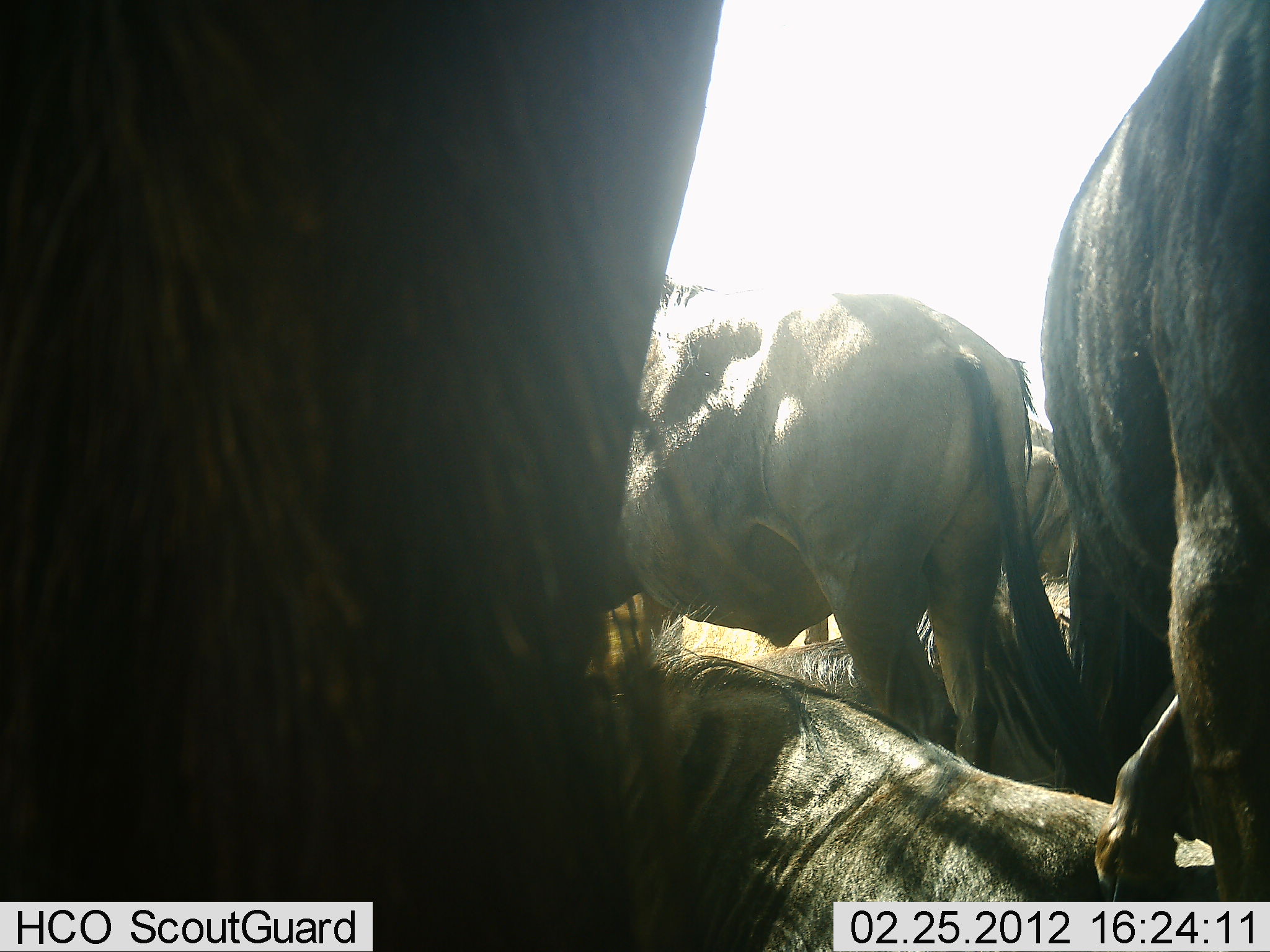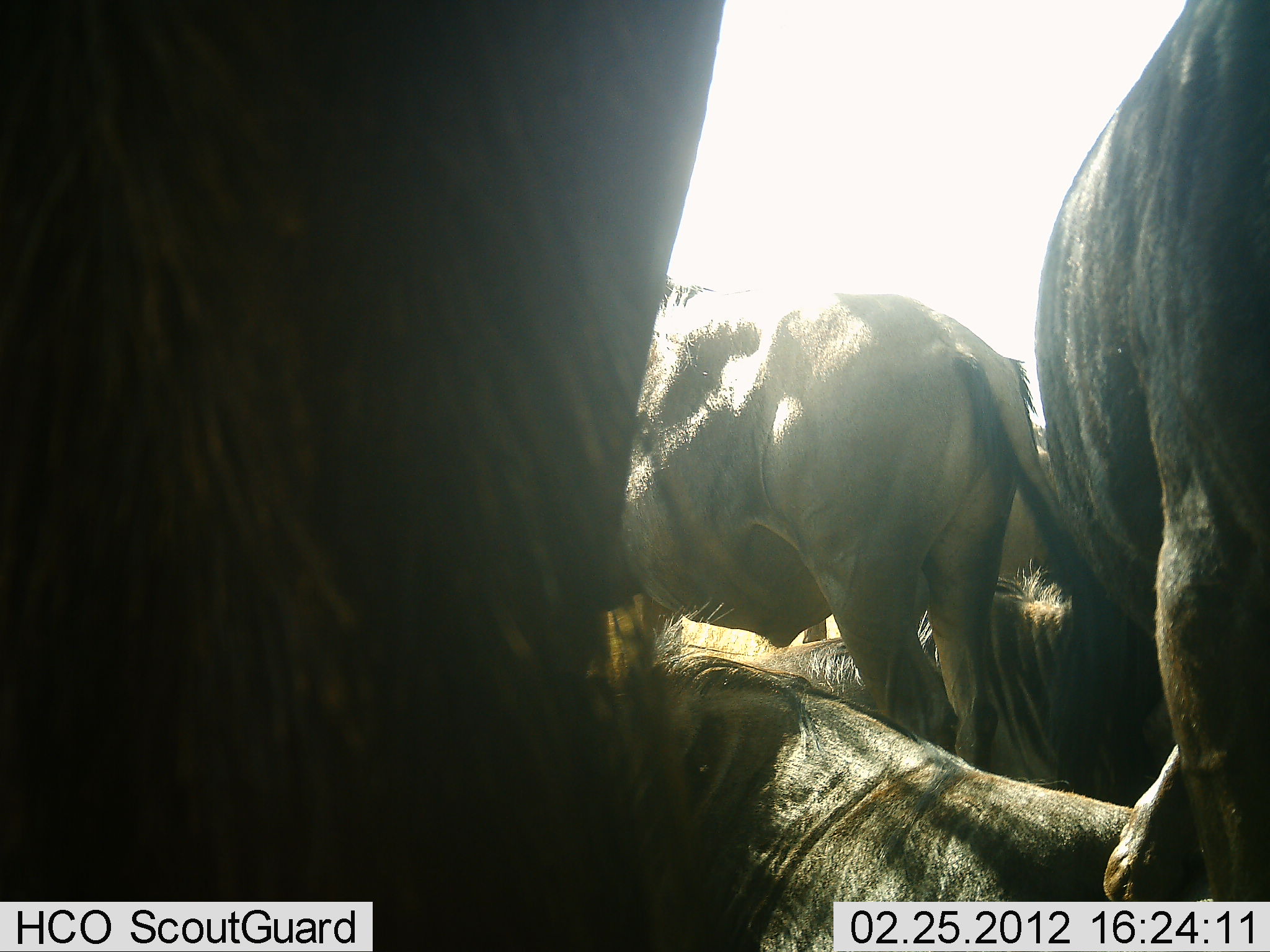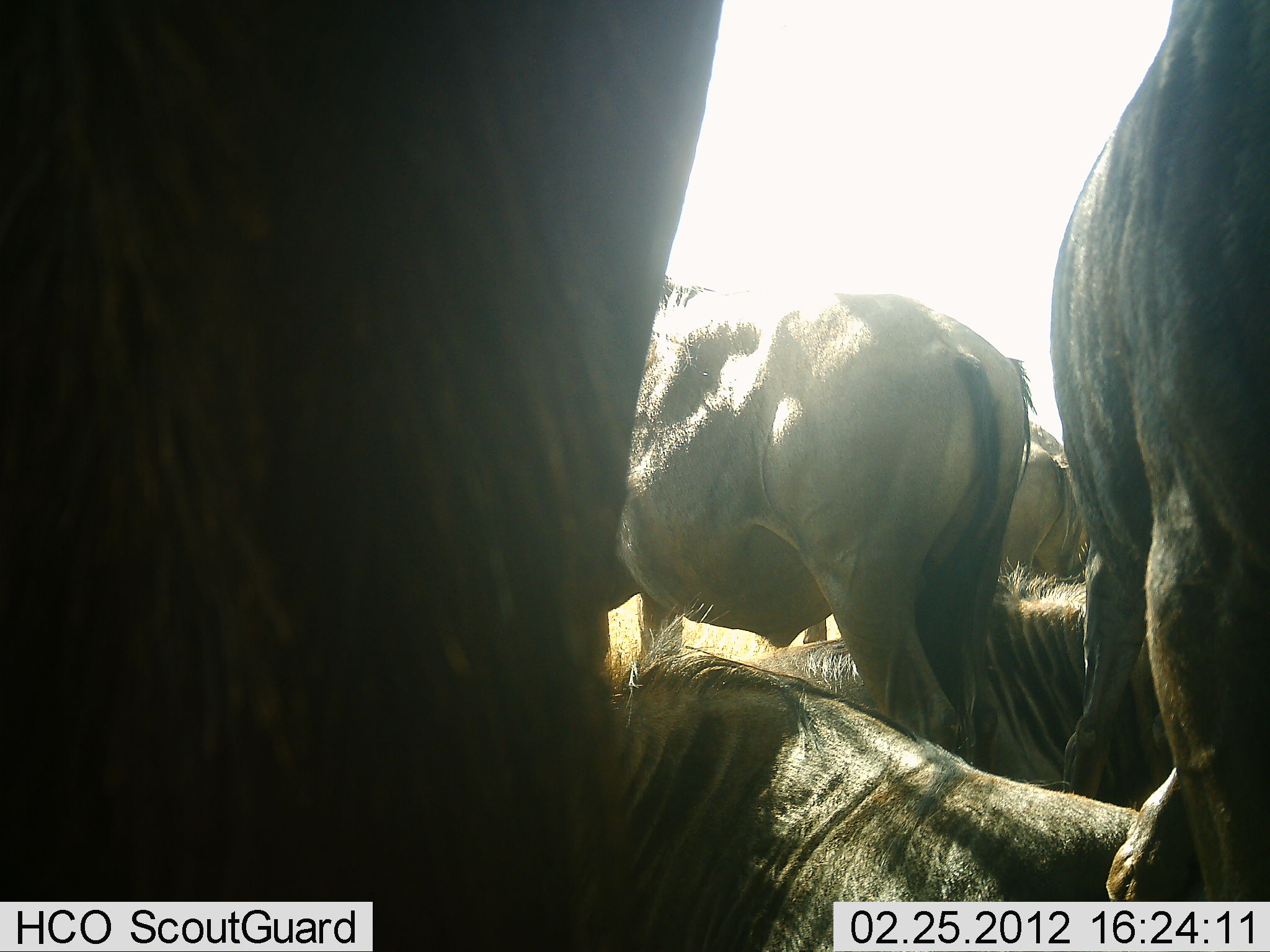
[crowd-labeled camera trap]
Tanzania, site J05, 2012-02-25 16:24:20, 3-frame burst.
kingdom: Animalia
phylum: Chordata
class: Mammalia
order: Artiodactyla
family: Bovidae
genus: Connochaetes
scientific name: Connochaetes taurinus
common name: blue wildebeest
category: wildebeest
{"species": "wildebeest (blue wildebeest) (Connochaetes taurinus)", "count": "6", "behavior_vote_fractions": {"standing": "66%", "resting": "100%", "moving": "3%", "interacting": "3%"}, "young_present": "0%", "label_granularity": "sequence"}